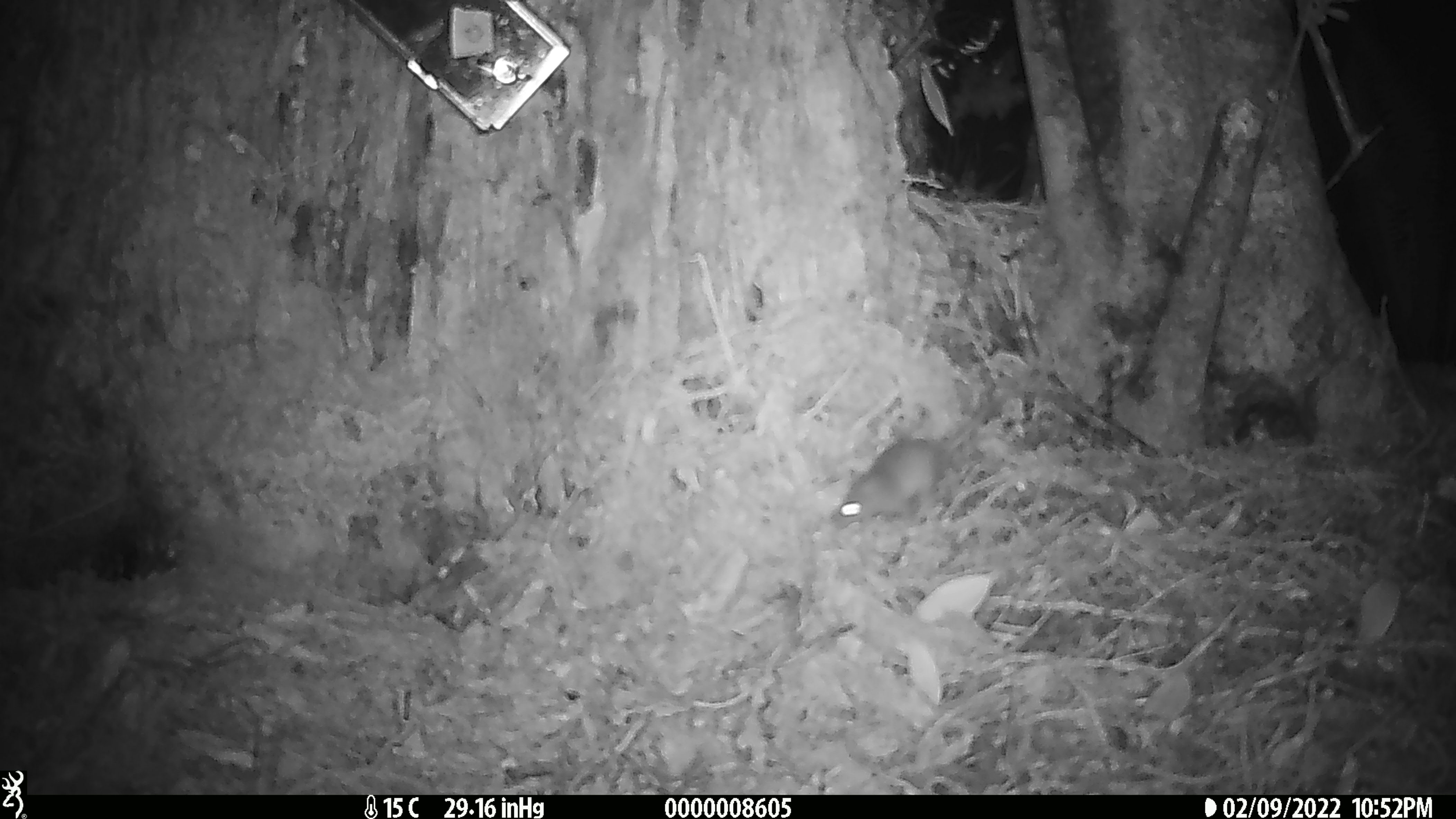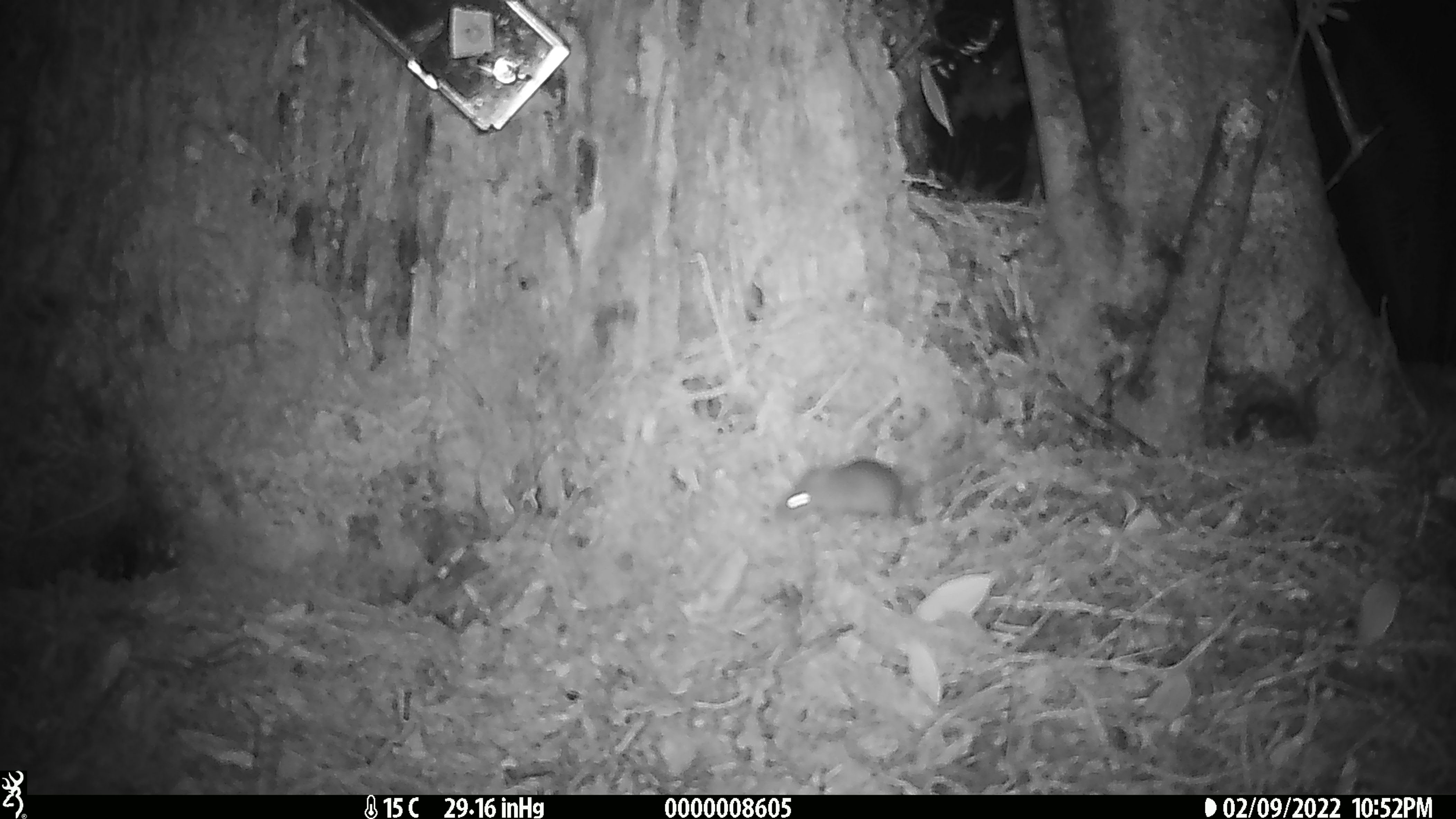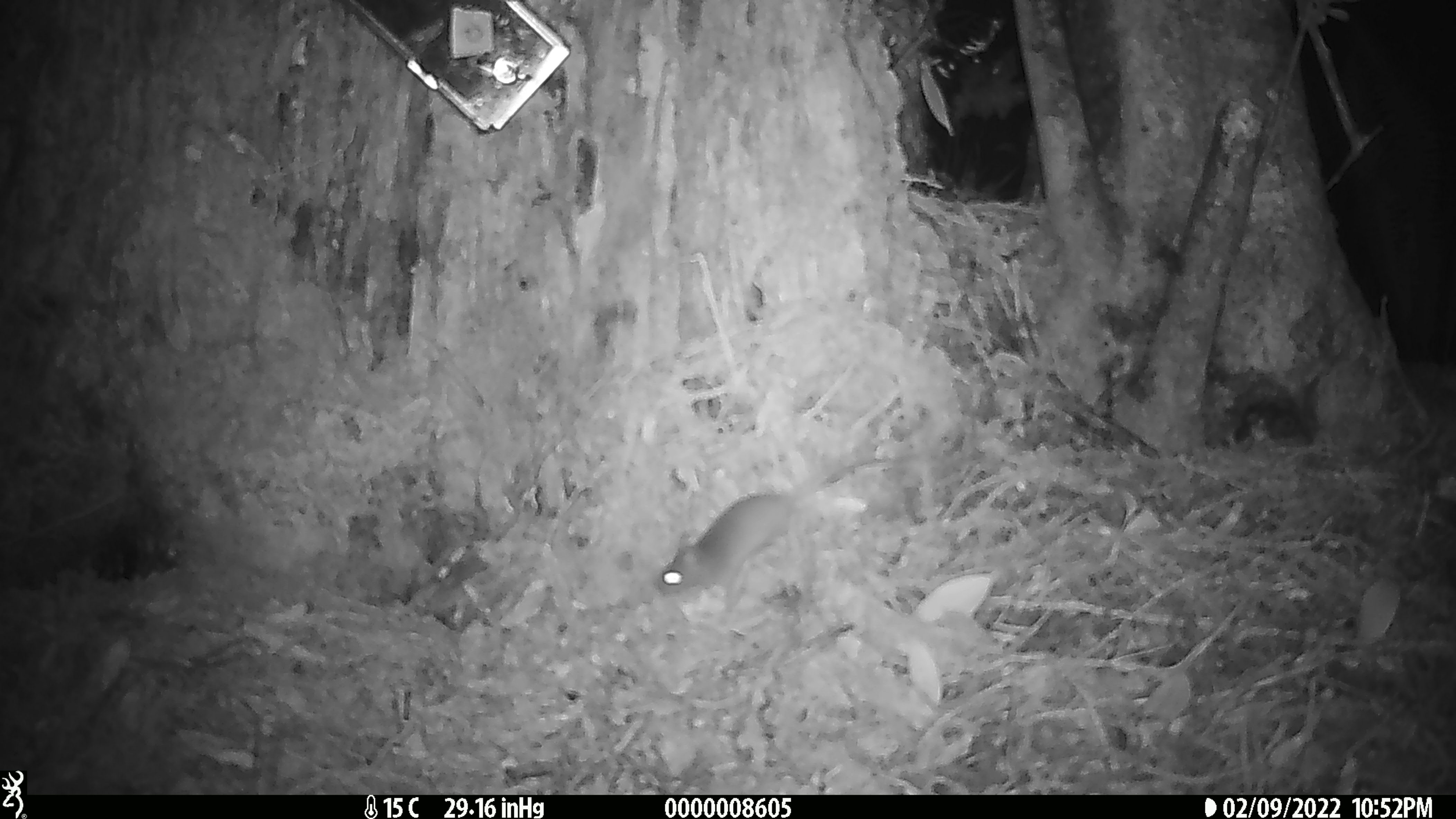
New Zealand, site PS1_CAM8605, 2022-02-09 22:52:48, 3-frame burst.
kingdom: Animalia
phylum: Chordata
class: Mammalia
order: Rodentia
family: Muridae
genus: Mus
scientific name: Mus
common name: mouse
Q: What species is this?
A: Mouse (Mus).